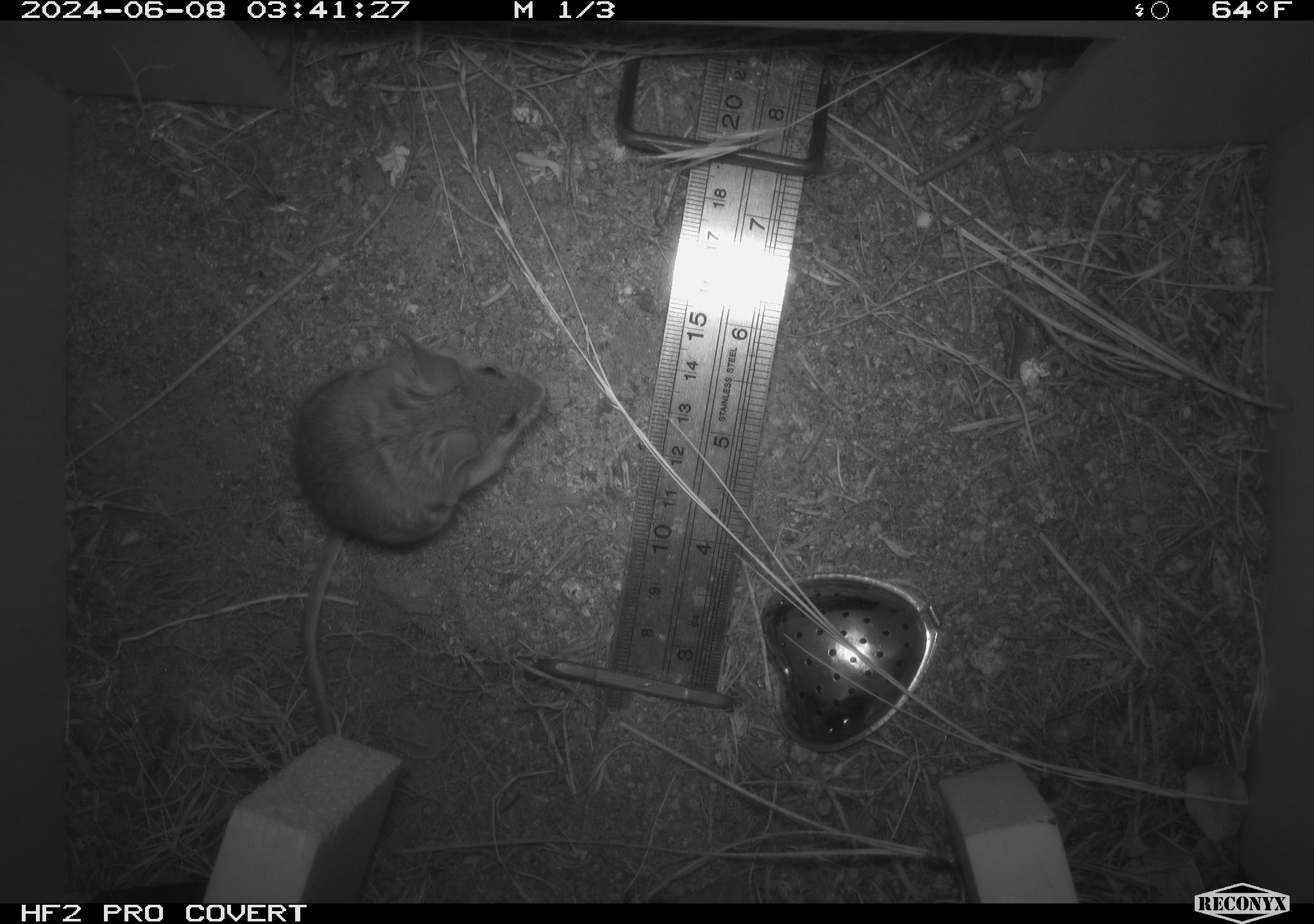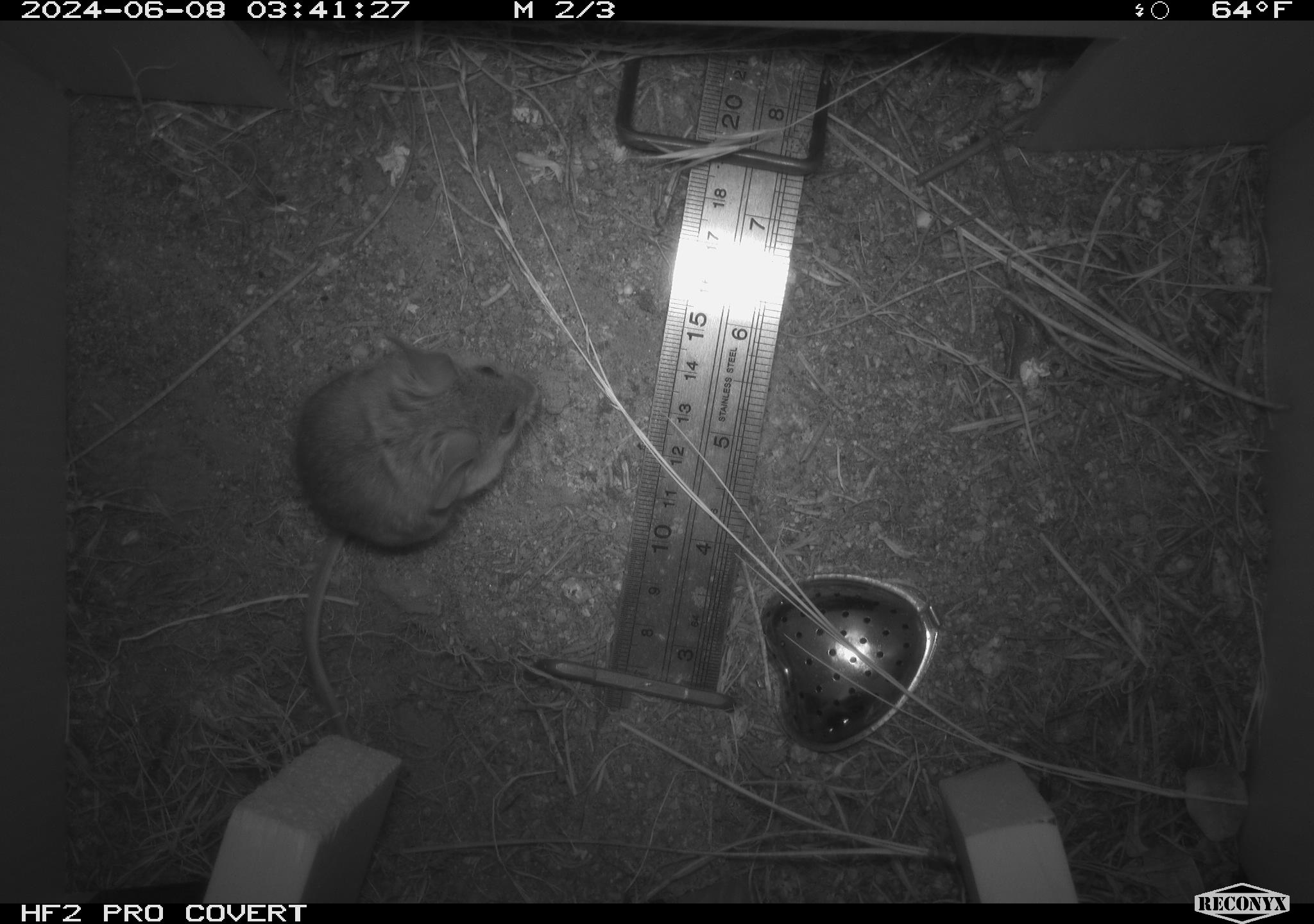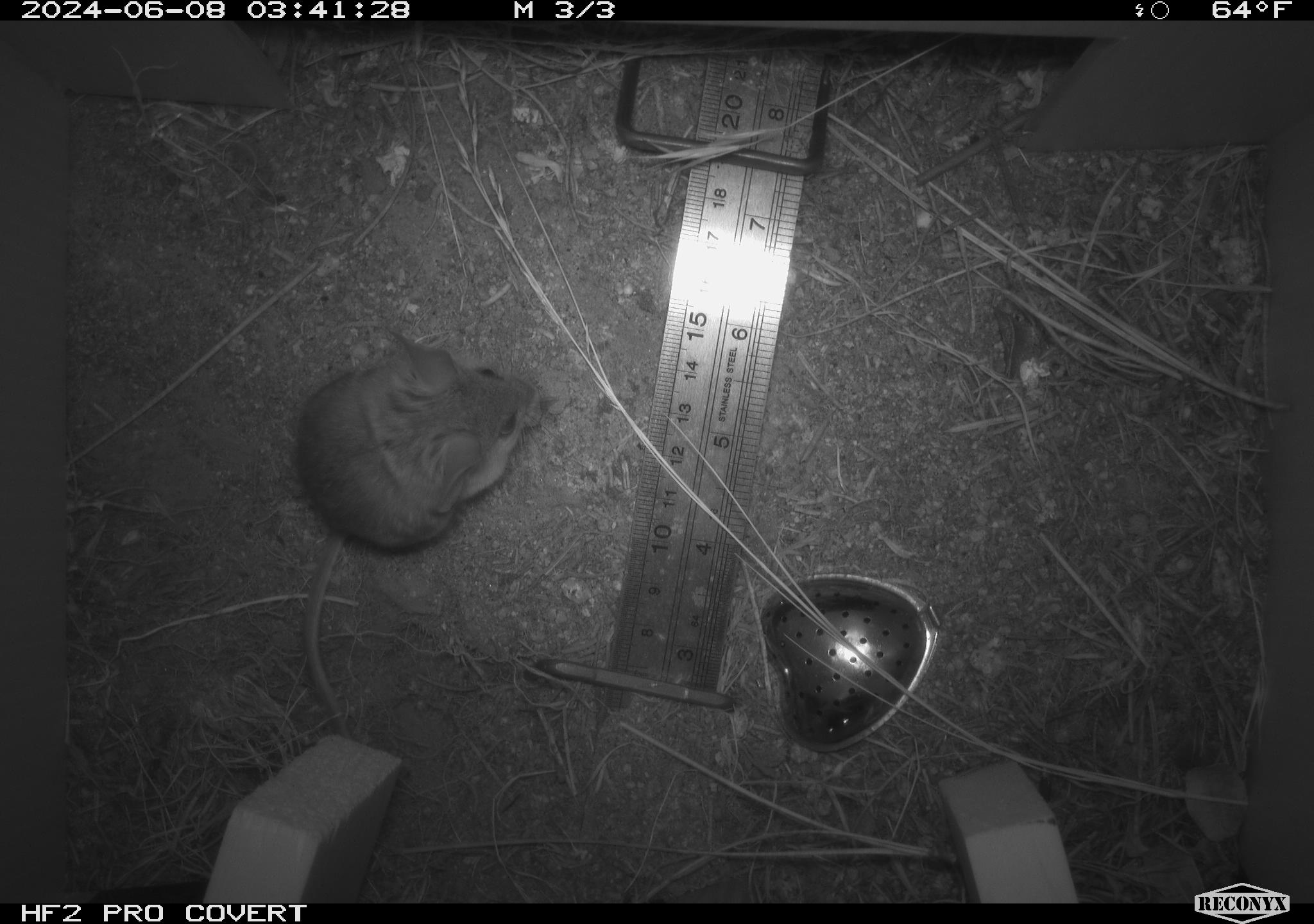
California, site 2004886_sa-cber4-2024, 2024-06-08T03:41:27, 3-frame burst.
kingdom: Animalia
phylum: Chordata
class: Mammalia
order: Rodentia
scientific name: Rodentia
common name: mouse species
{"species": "mouse species (Rodentia)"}